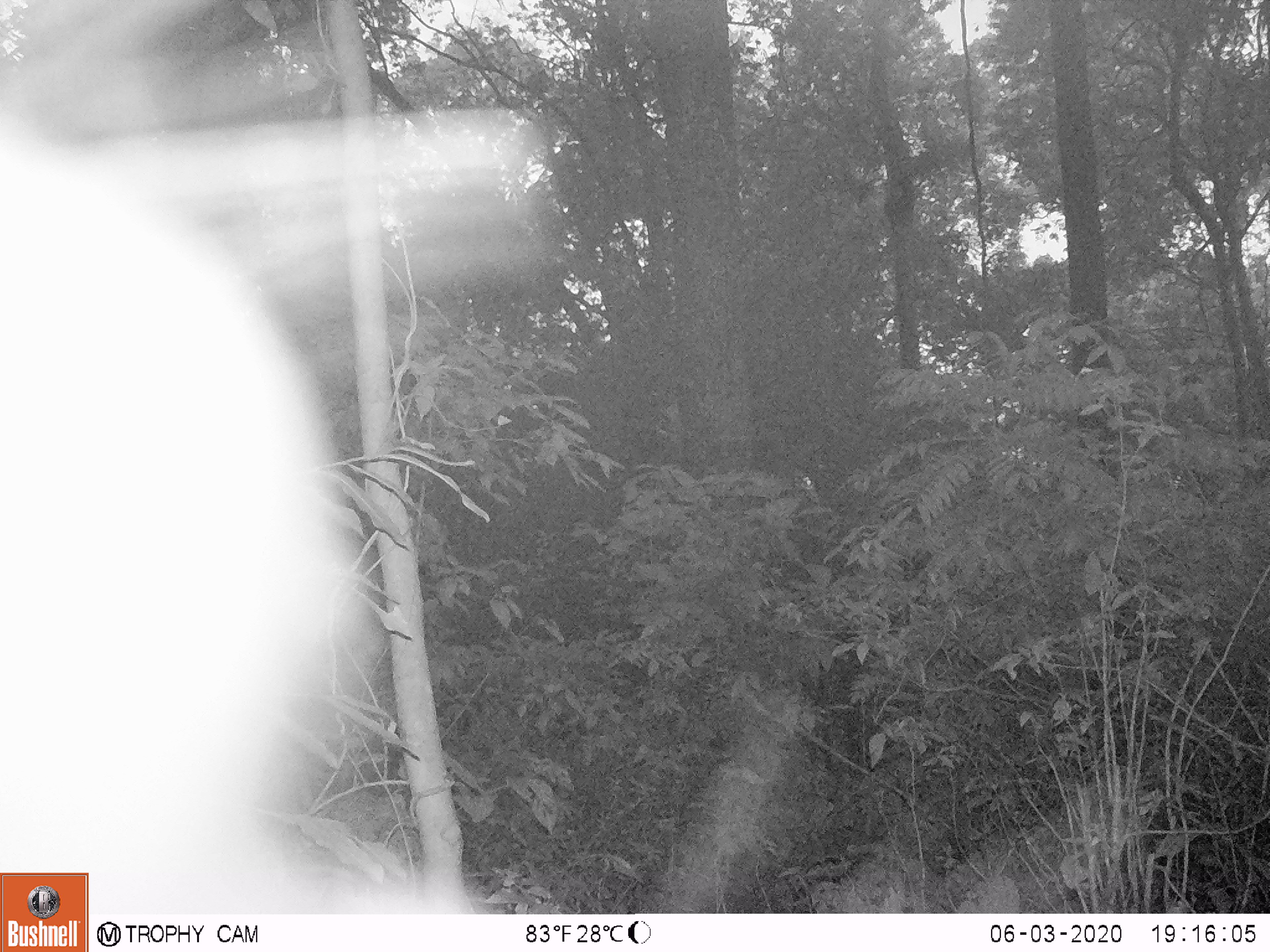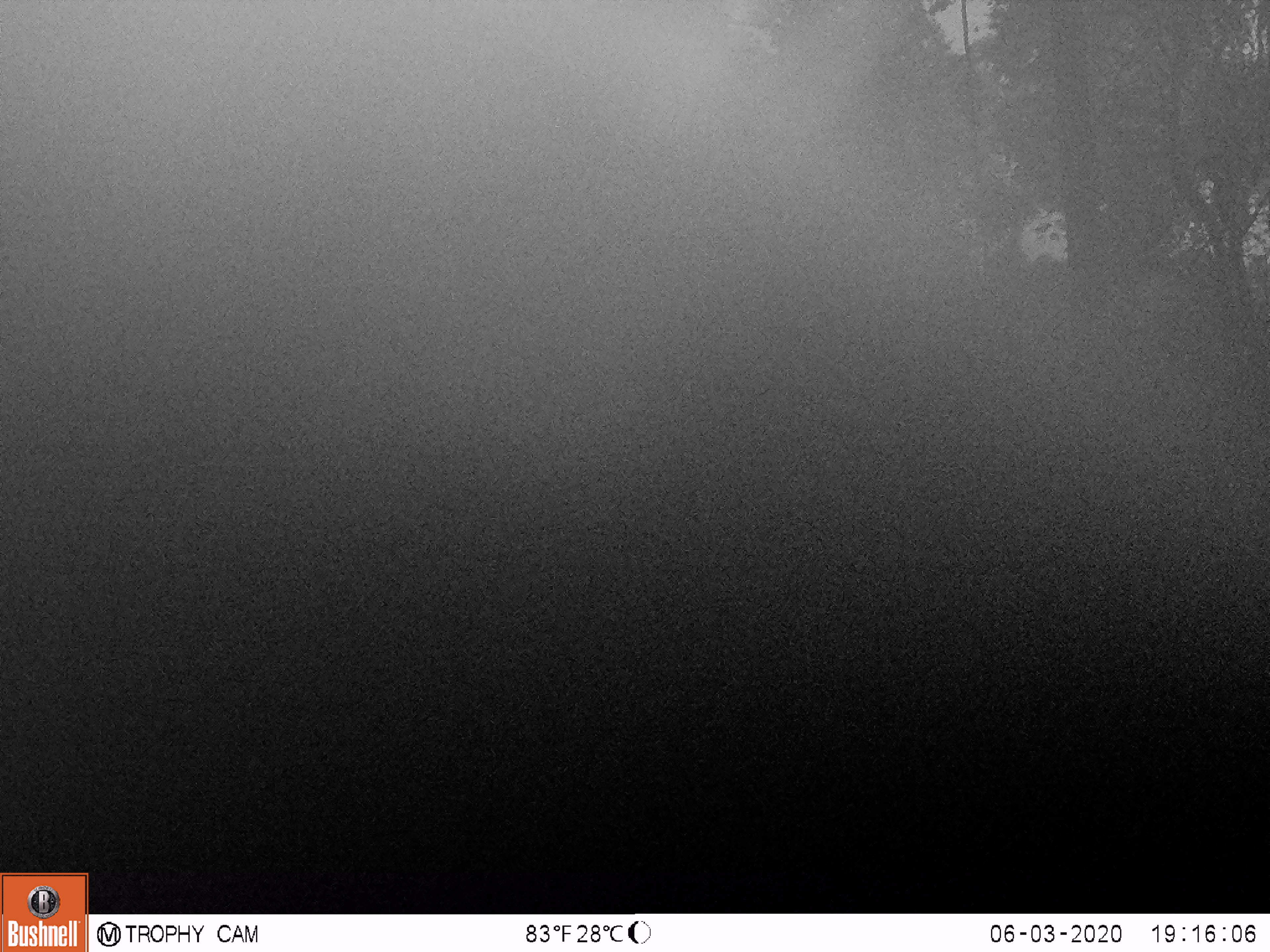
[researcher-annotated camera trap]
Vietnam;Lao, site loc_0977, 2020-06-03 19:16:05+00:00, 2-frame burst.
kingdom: Animalia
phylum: Chordata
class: Mammalia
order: Artiodactyla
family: Bovidae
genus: Capricornis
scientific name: Capricornis sumatraensis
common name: chinese serow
Chinese serow (Capricornis sumatraensis). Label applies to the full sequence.